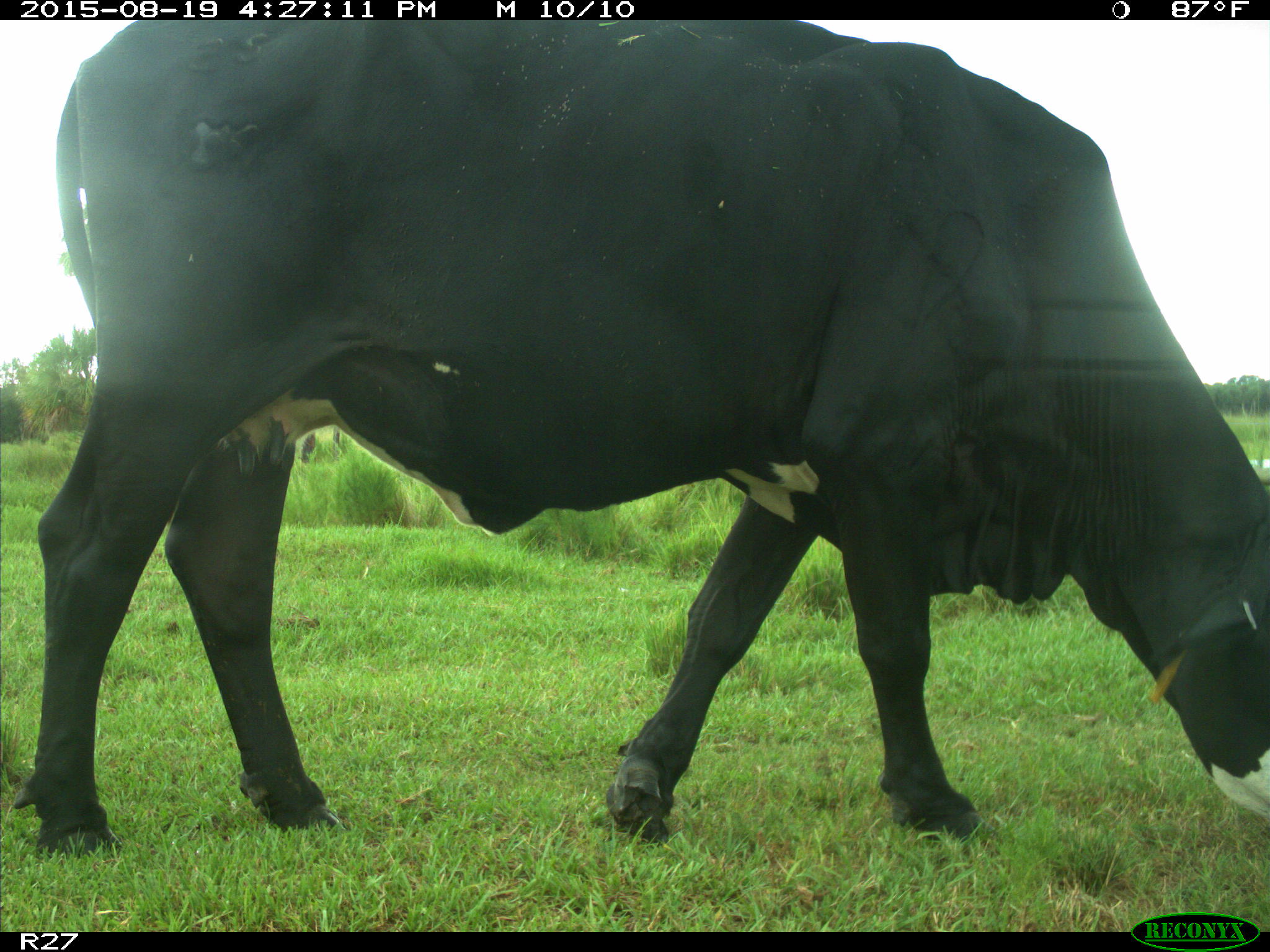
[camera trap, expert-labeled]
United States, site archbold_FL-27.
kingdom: Animalia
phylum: Chordata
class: Mammalia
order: Artiodactyla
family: Bovidae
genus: Bos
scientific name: Bos taurus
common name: domestic cow